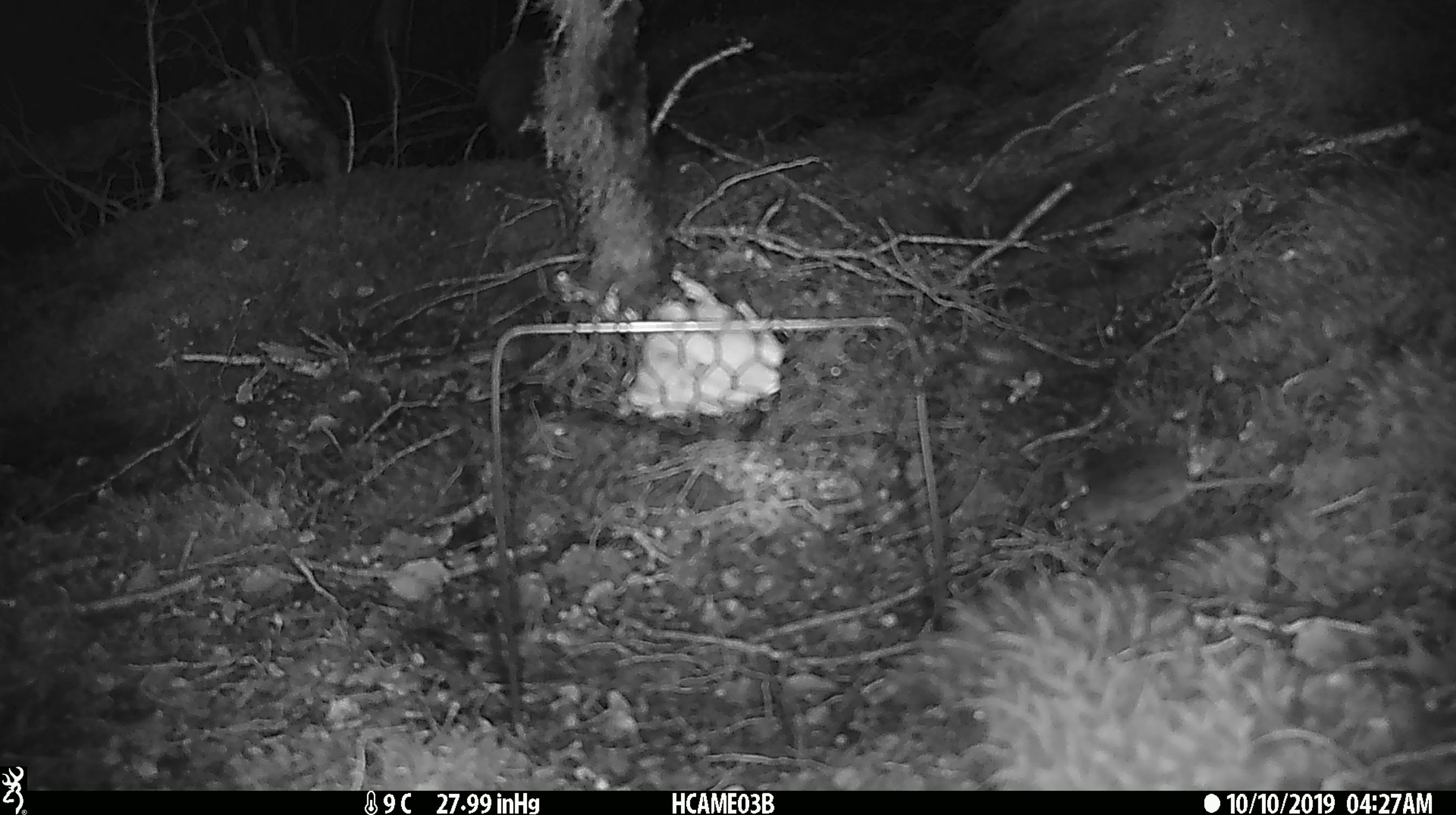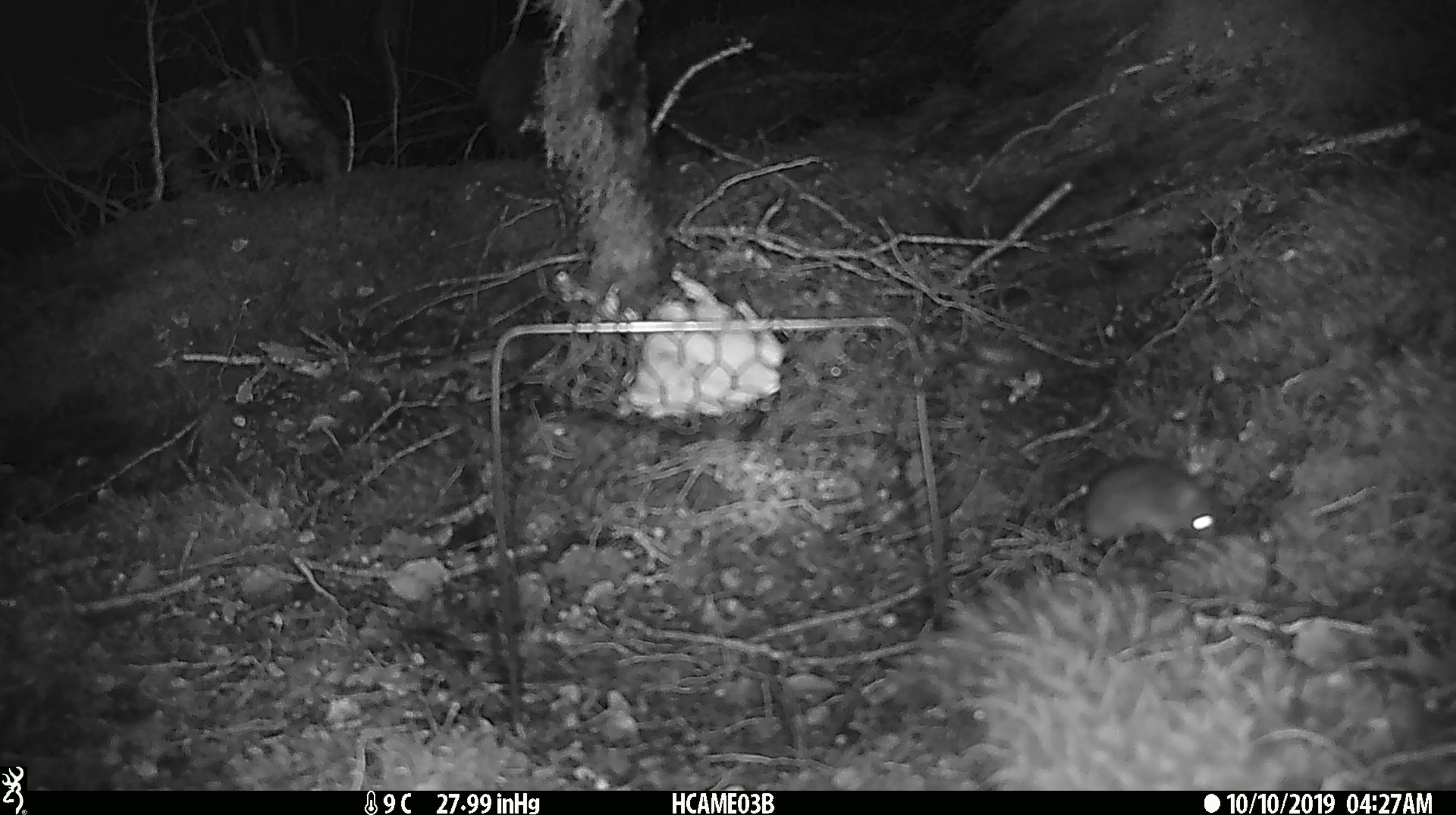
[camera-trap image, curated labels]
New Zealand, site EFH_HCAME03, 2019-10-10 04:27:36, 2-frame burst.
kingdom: Animalia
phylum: Chordata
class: Mammalia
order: Rodentia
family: Muridae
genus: Mus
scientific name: Mus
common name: mouse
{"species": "mouse (Mus)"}